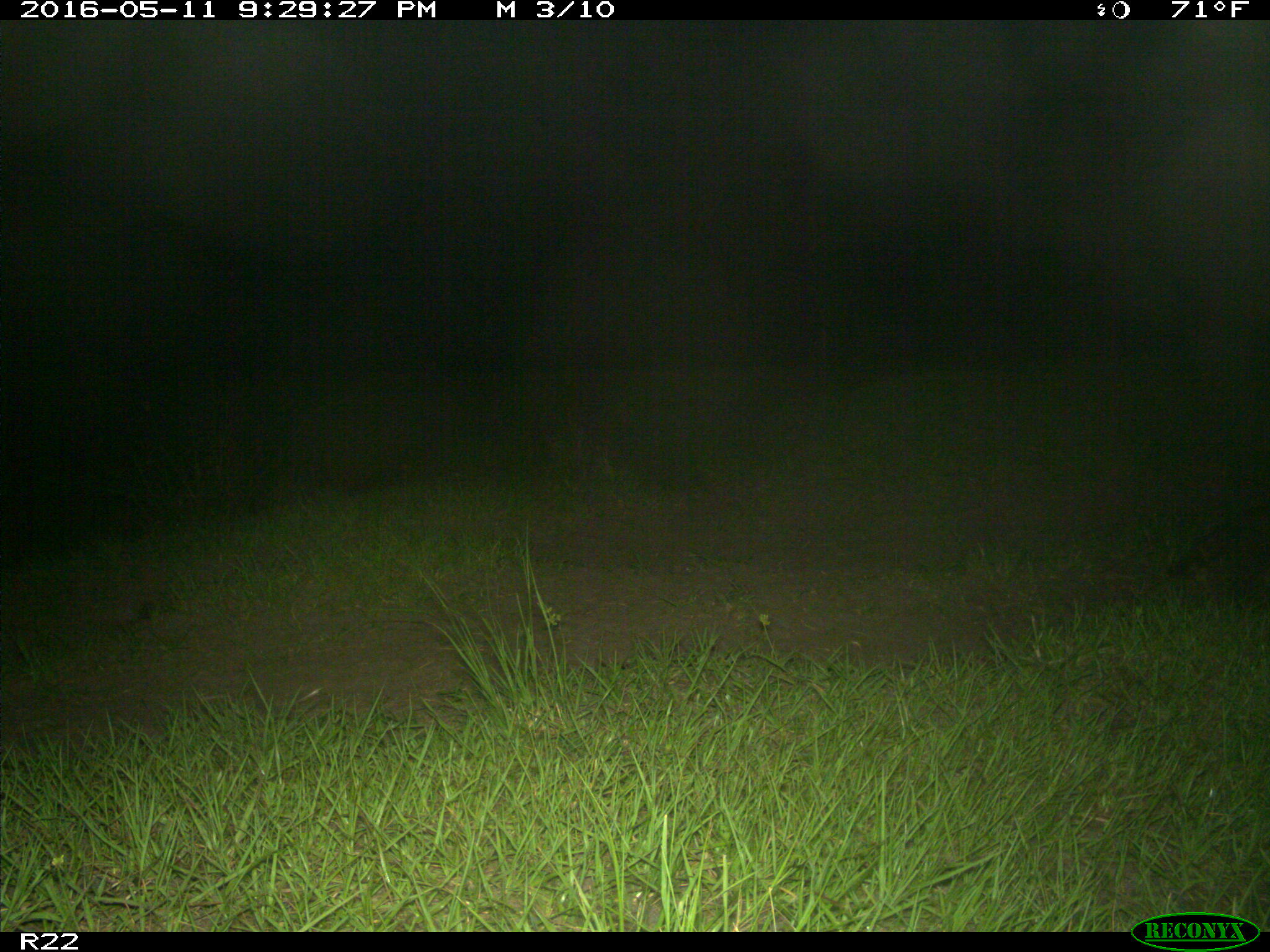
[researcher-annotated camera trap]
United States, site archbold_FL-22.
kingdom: Animalia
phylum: Chordata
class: Mammalia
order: Carnivora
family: Procyonidae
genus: Procyon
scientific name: Procyon lotor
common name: common raccoon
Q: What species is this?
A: Procyon lotor (common raccoon).